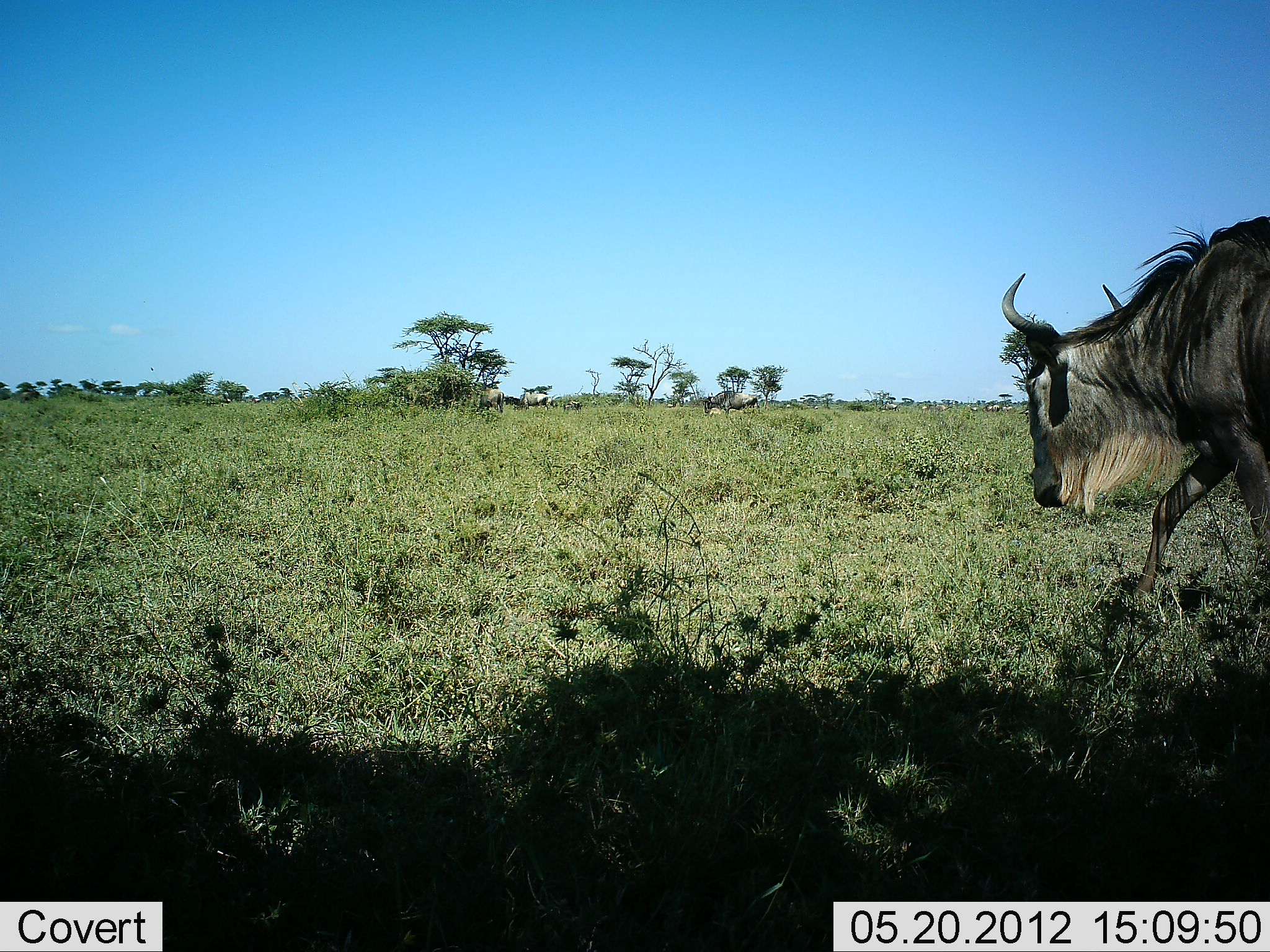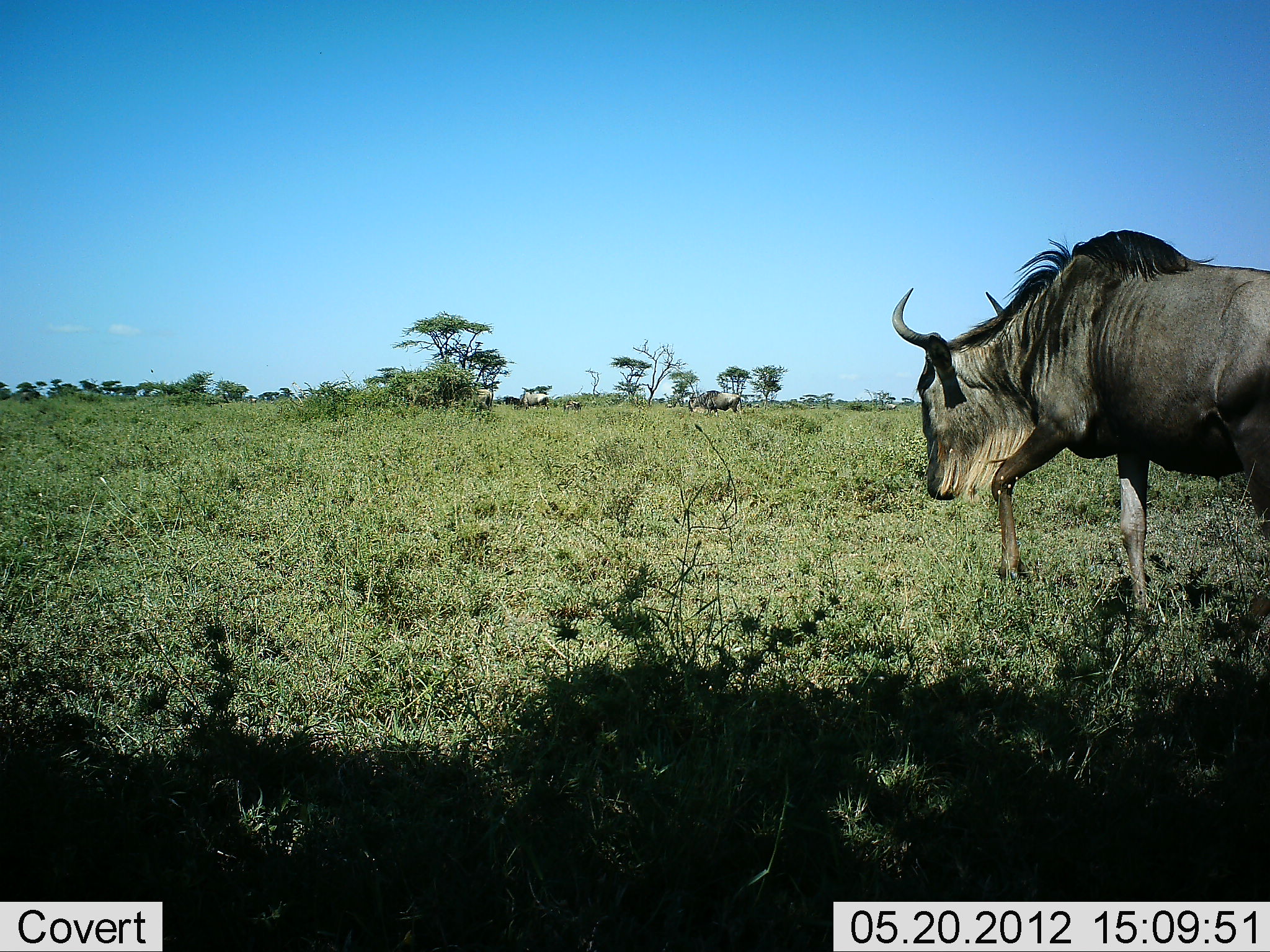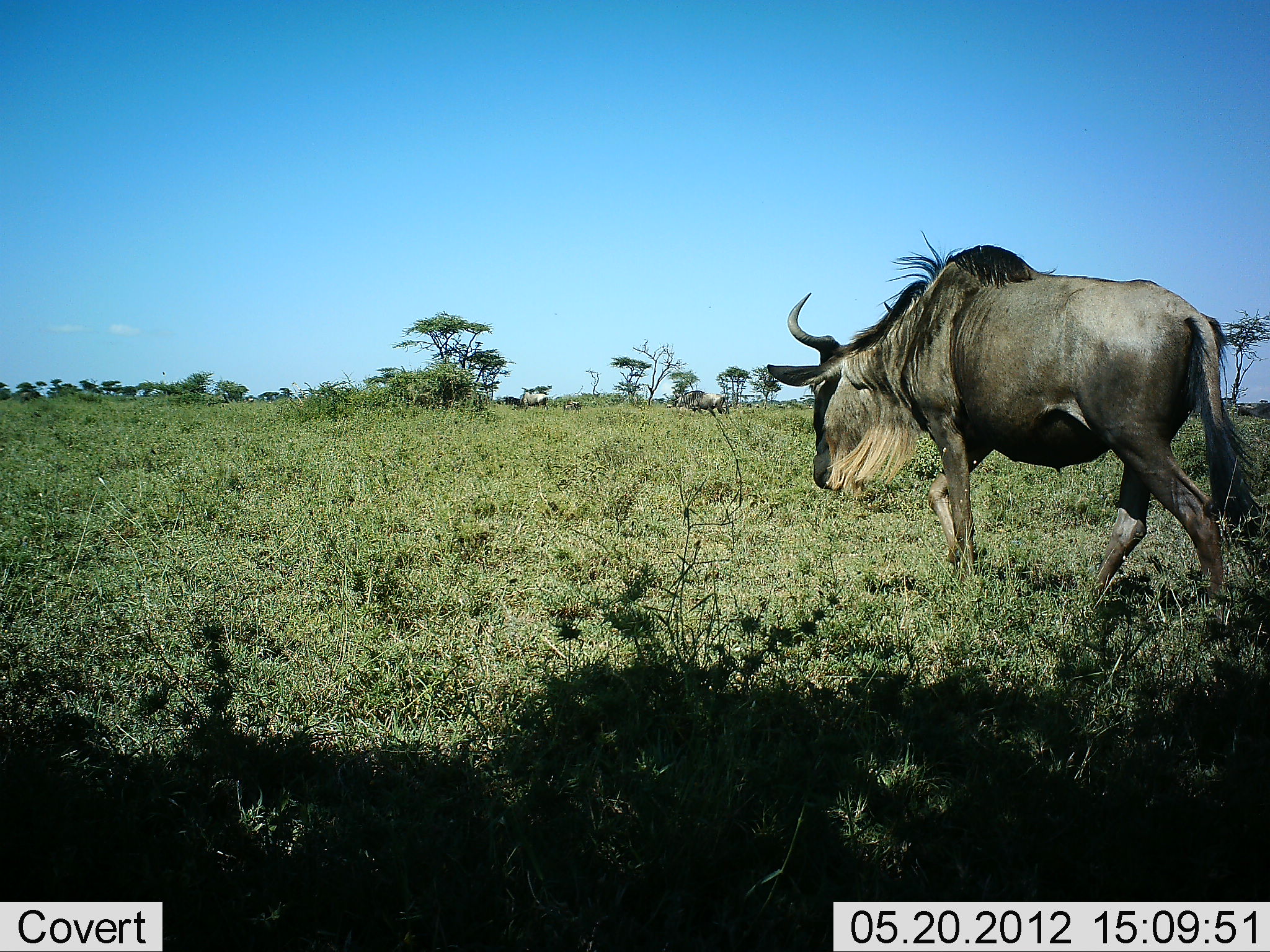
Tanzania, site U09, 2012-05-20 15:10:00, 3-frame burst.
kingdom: Animalia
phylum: Chordata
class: Mammalia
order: Artiodactyla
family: Bovidae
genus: Connochaetes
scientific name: Connochaetes taurinus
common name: blue wildebeest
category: wildebeest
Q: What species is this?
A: Wildebeest (blue wildebeest) (Connochaetes taurinus).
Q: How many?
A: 3.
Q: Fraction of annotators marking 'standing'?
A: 60%.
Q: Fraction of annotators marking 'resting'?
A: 0%.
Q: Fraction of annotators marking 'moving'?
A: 90%.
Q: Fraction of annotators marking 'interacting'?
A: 0%.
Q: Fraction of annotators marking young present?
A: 0%.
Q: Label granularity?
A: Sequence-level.